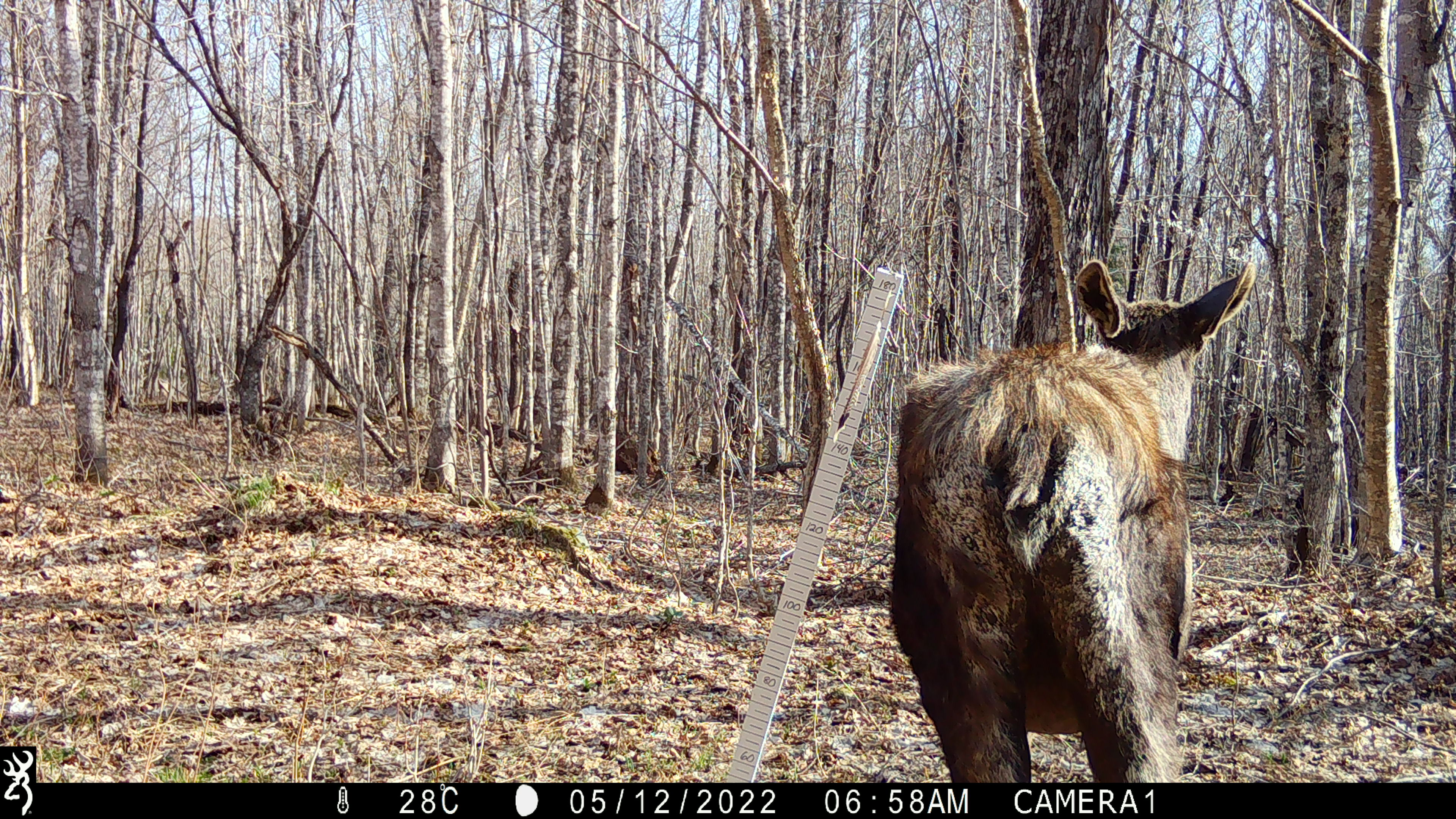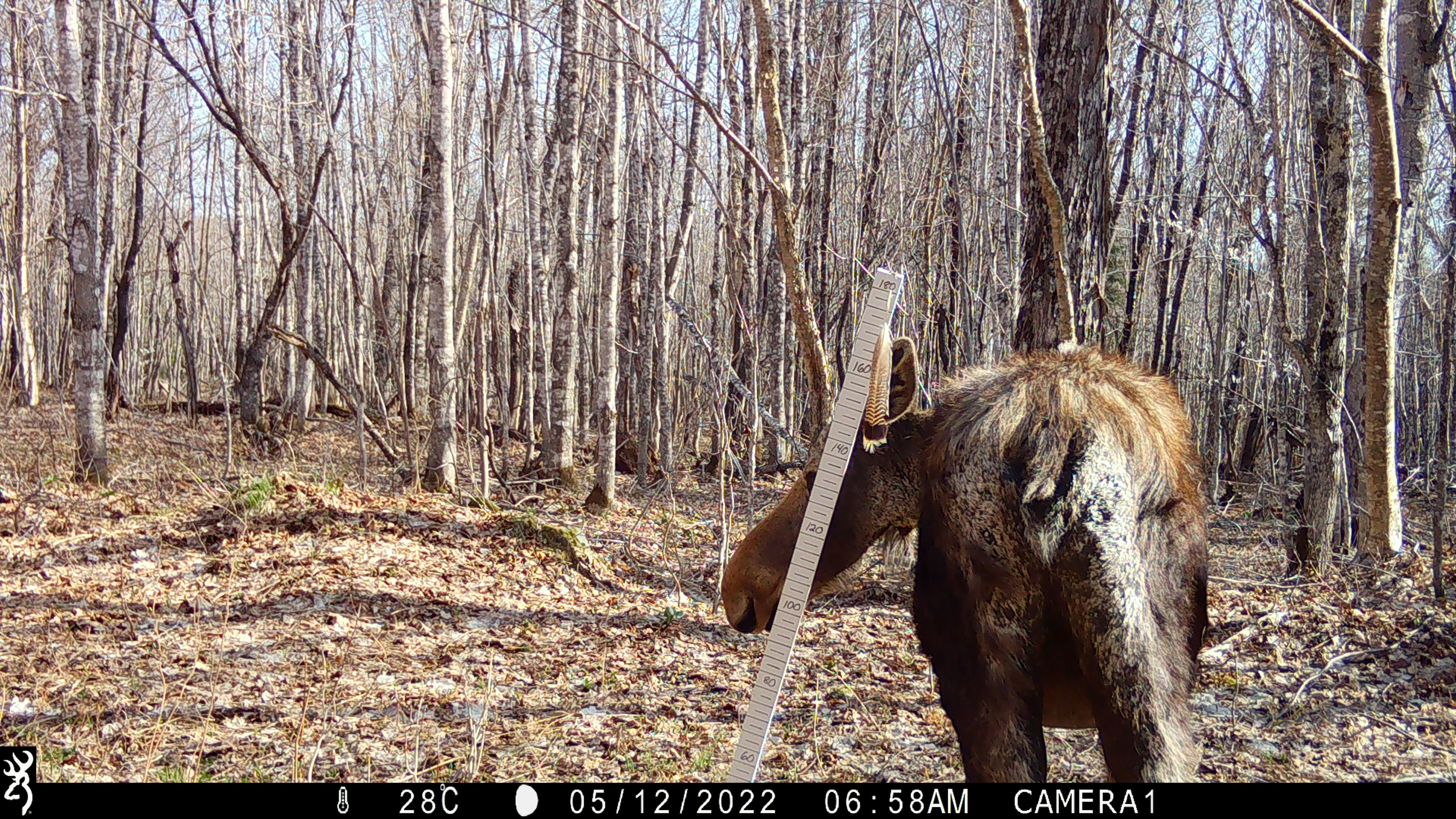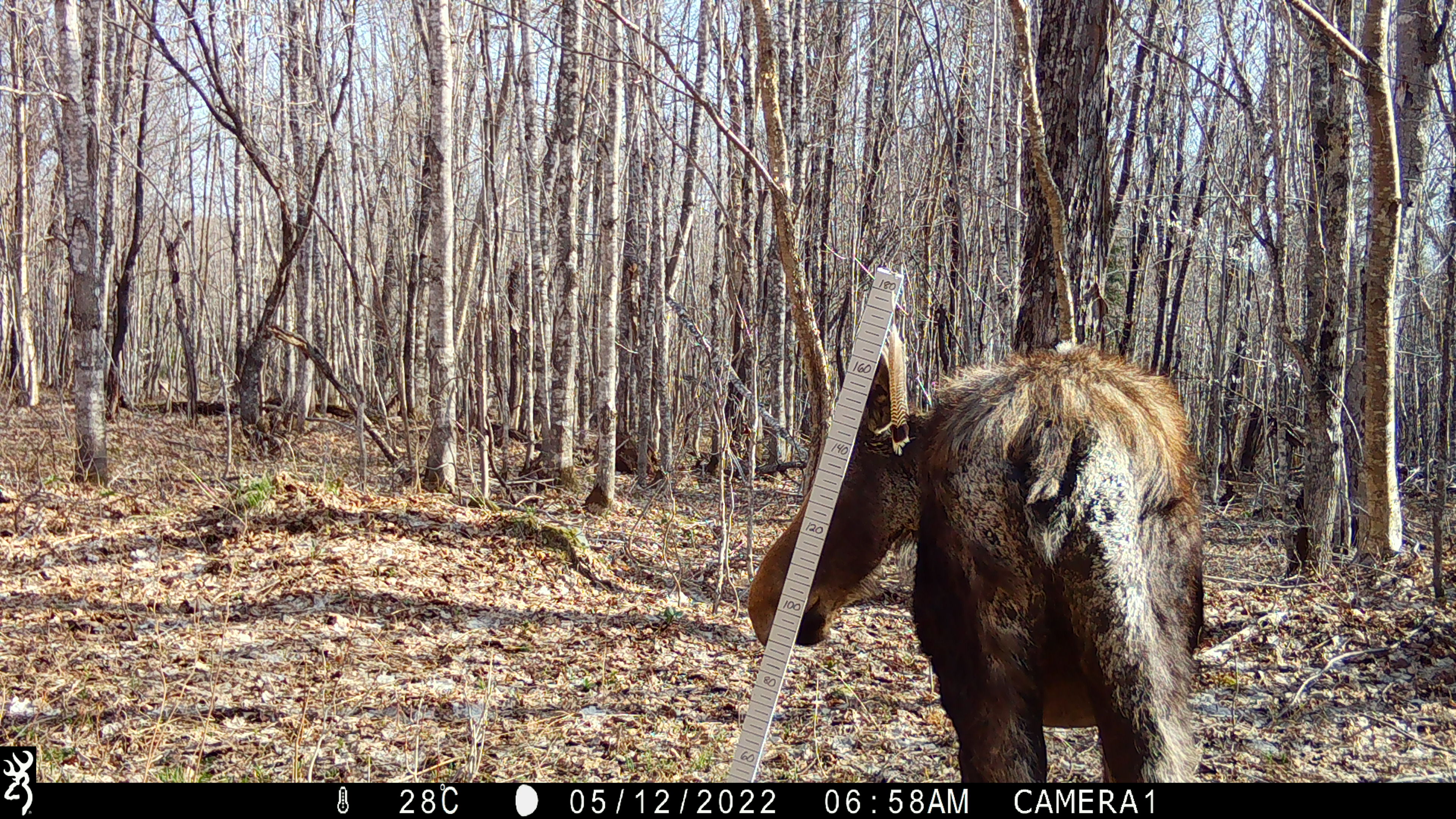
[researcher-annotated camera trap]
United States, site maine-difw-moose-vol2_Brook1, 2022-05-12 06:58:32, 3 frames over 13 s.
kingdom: Animalia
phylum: Chordata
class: Mammalia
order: Artiodactyla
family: Cervidae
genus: Alces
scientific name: Alces alces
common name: moose